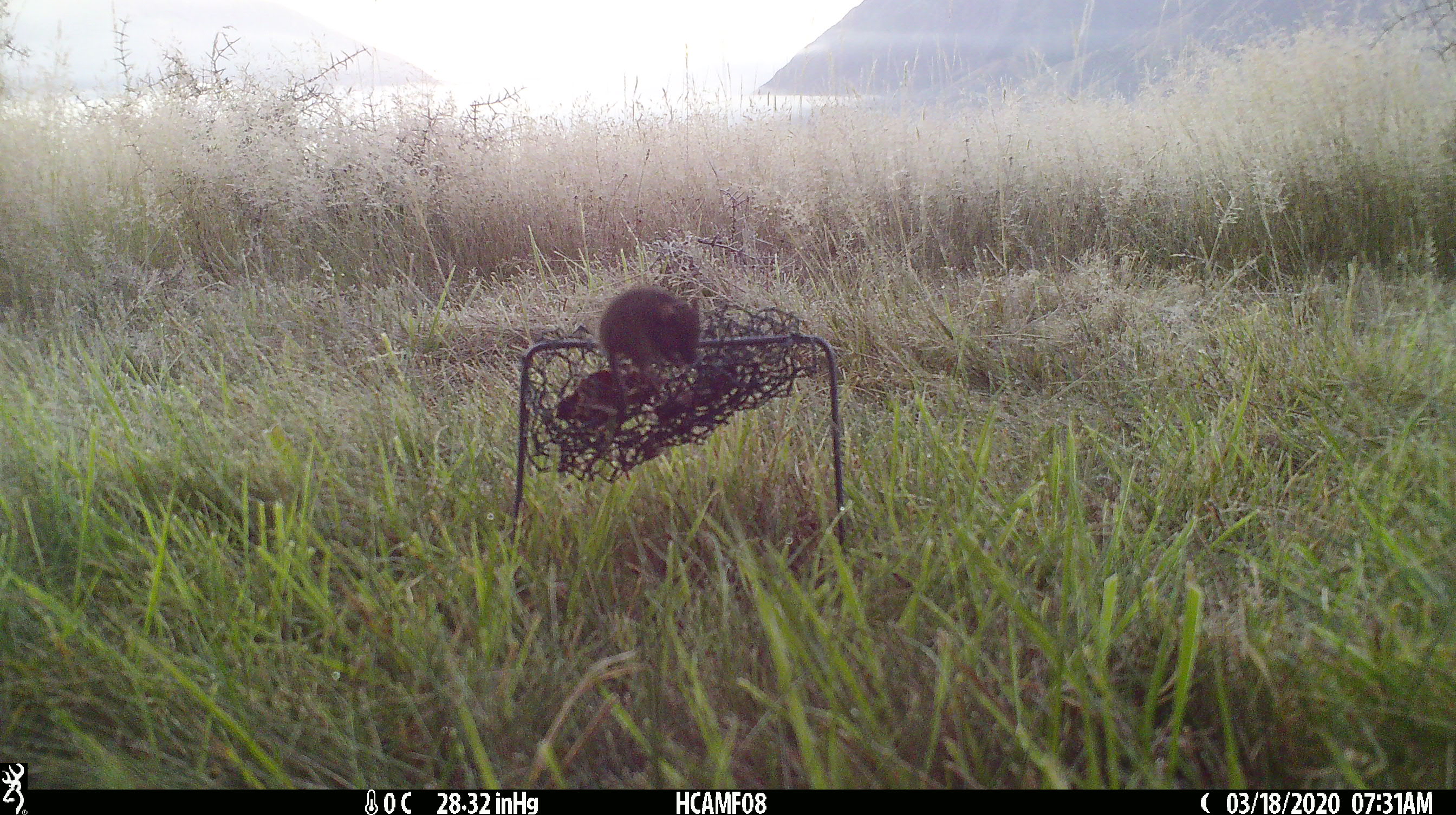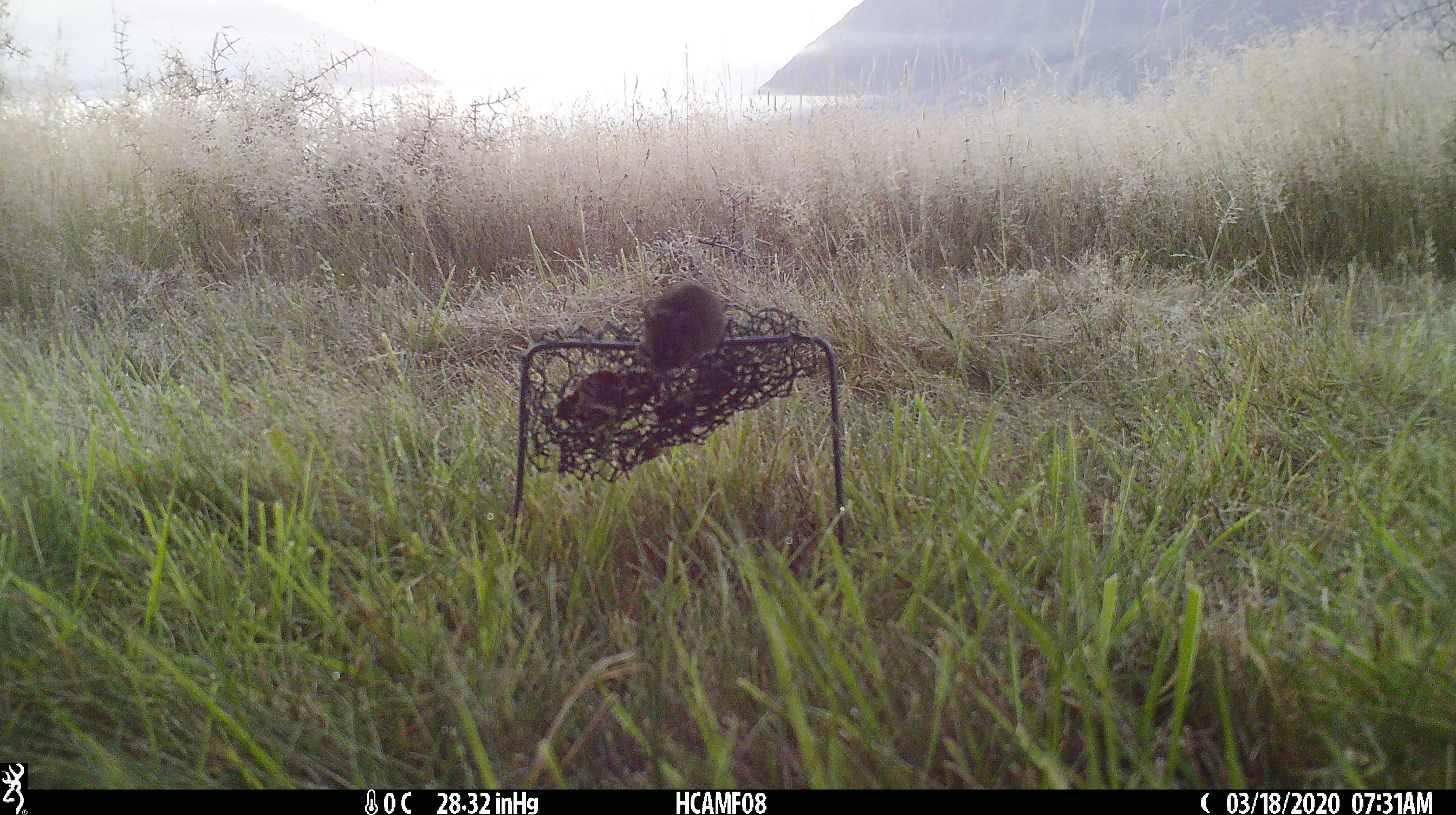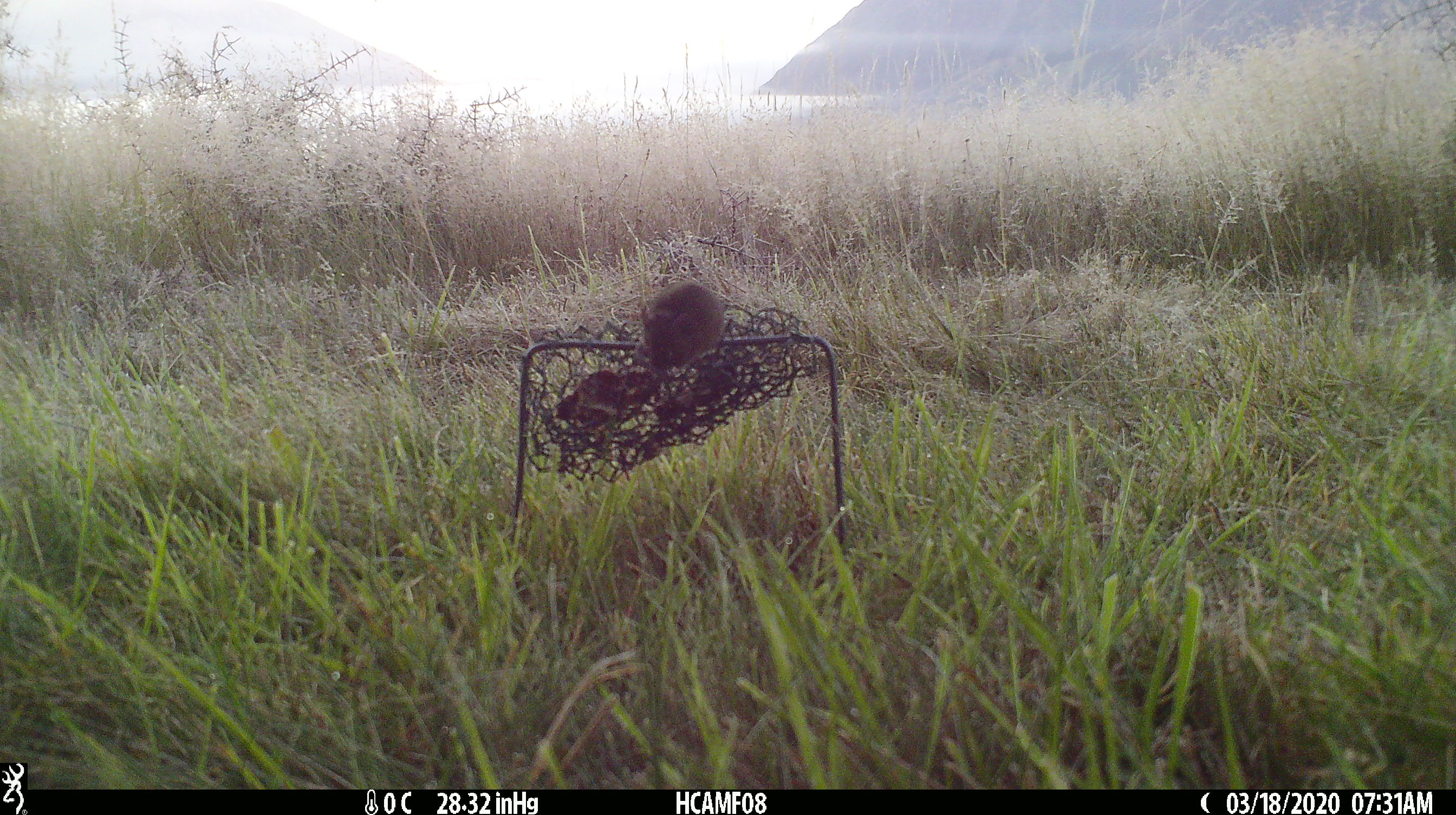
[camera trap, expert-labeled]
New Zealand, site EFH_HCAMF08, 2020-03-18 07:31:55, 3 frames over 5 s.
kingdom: Animalia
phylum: Chordata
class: Mammalia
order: Rodentia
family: Muridae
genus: Mus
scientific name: Mus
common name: mouse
Mouse (Mus).